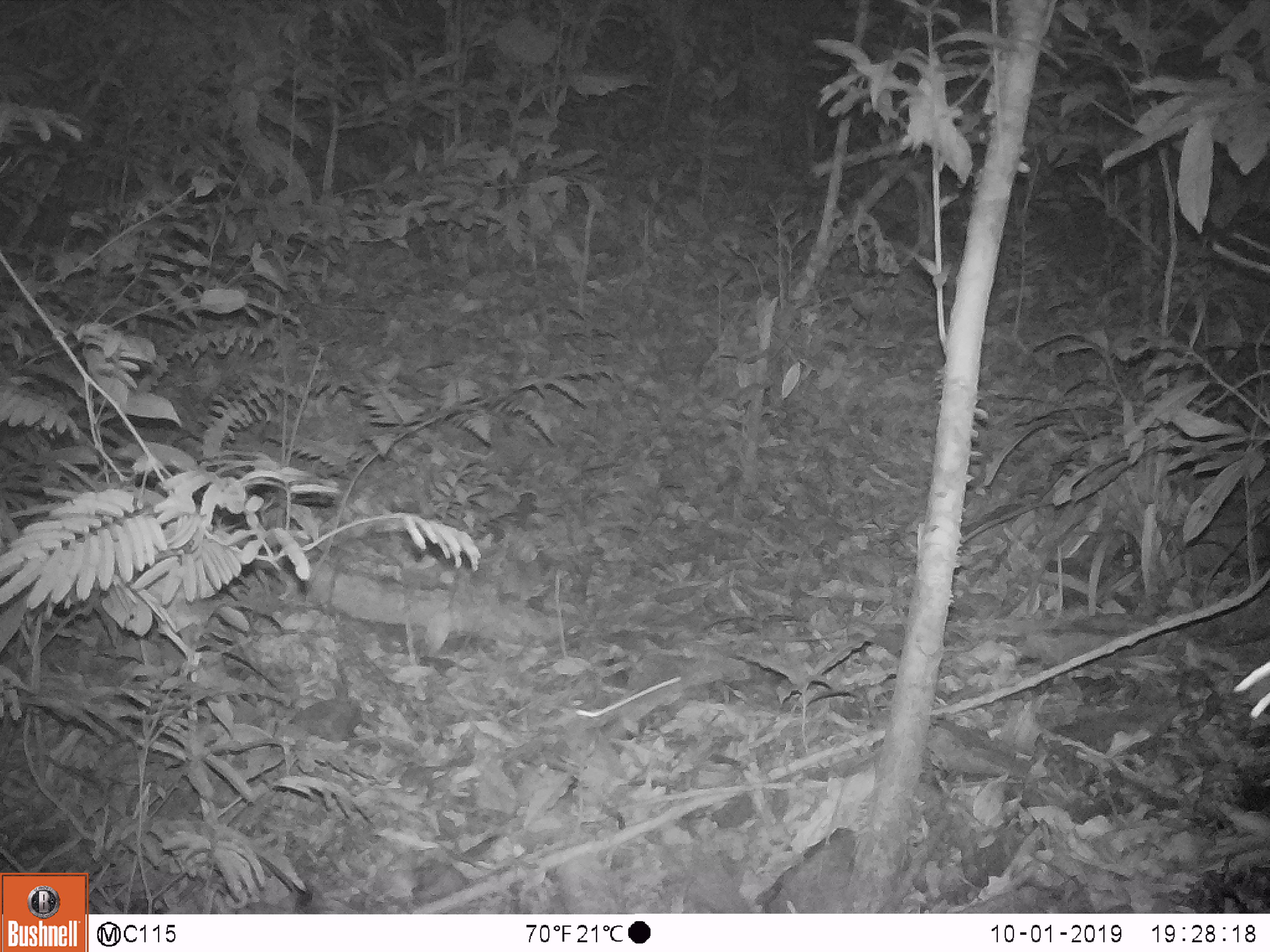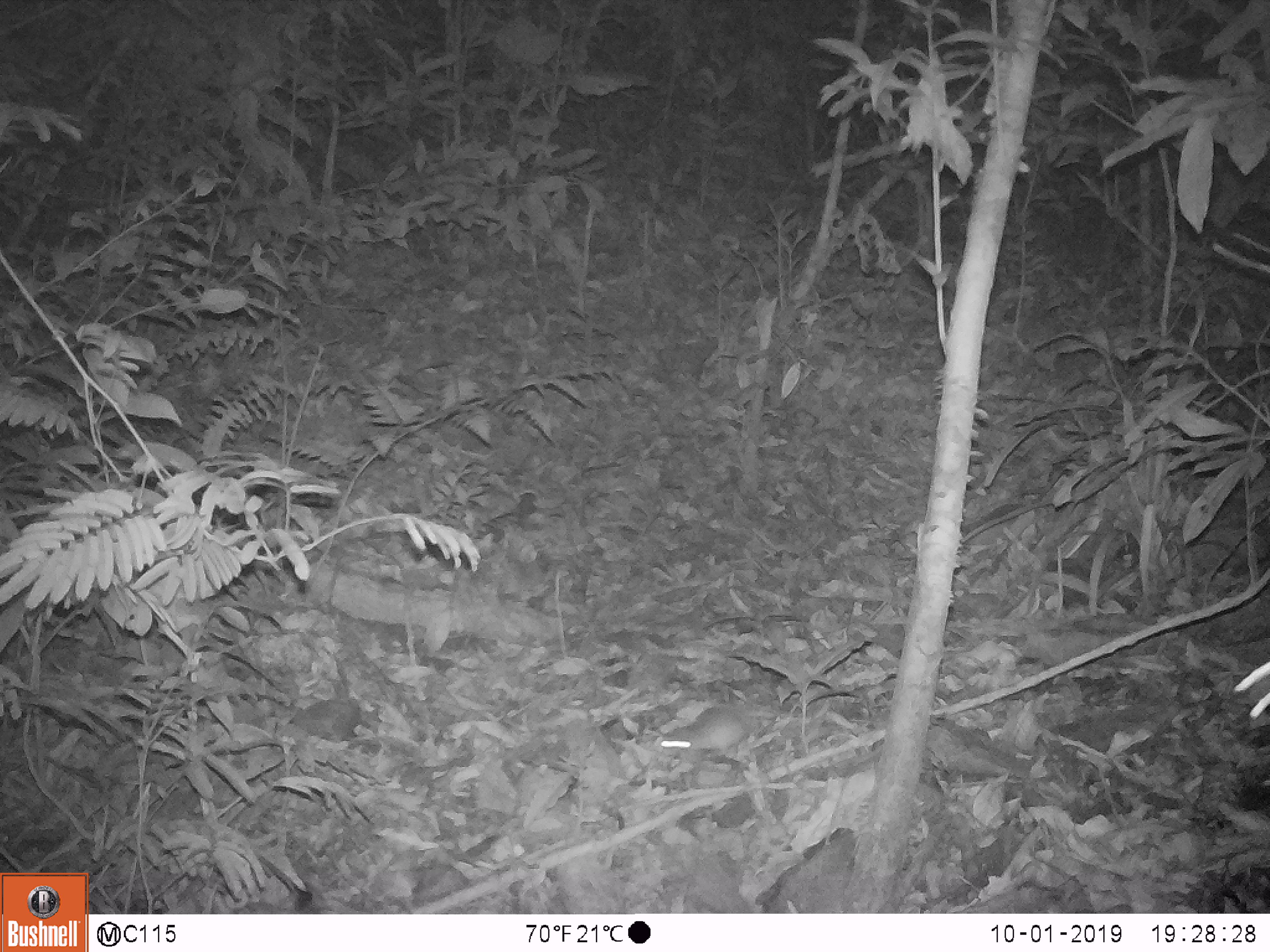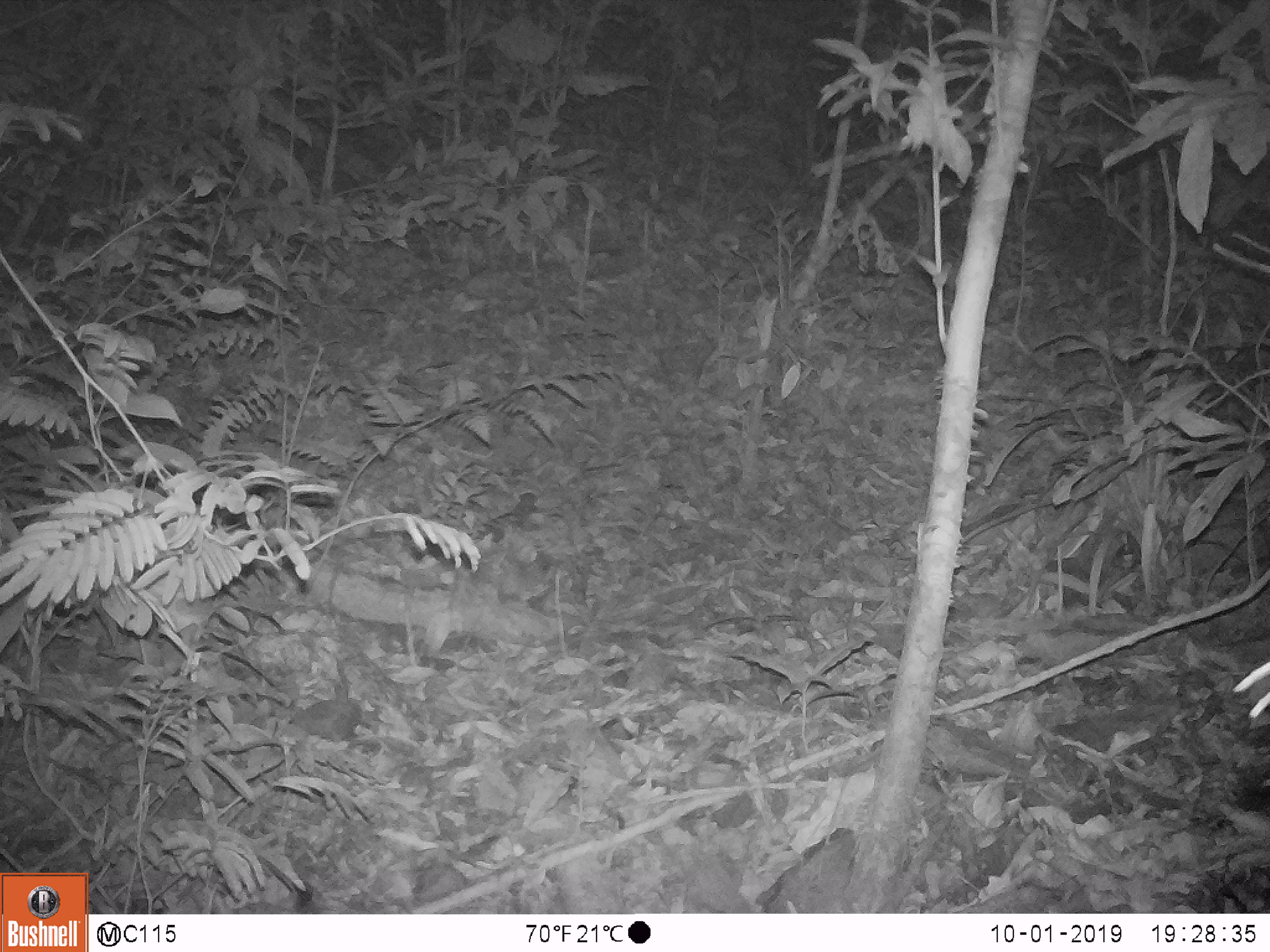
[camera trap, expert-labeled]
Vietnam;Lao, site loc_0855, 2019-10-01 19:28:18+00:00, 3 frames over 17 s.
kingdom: Animalia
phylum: Chordata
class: Mammalia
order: Rodentia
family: Muridae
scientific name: Muridae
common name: old-world mice and rats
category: unidentified murid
Unidentified murid (old-world mice and rats) (Muridae). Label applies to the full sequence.